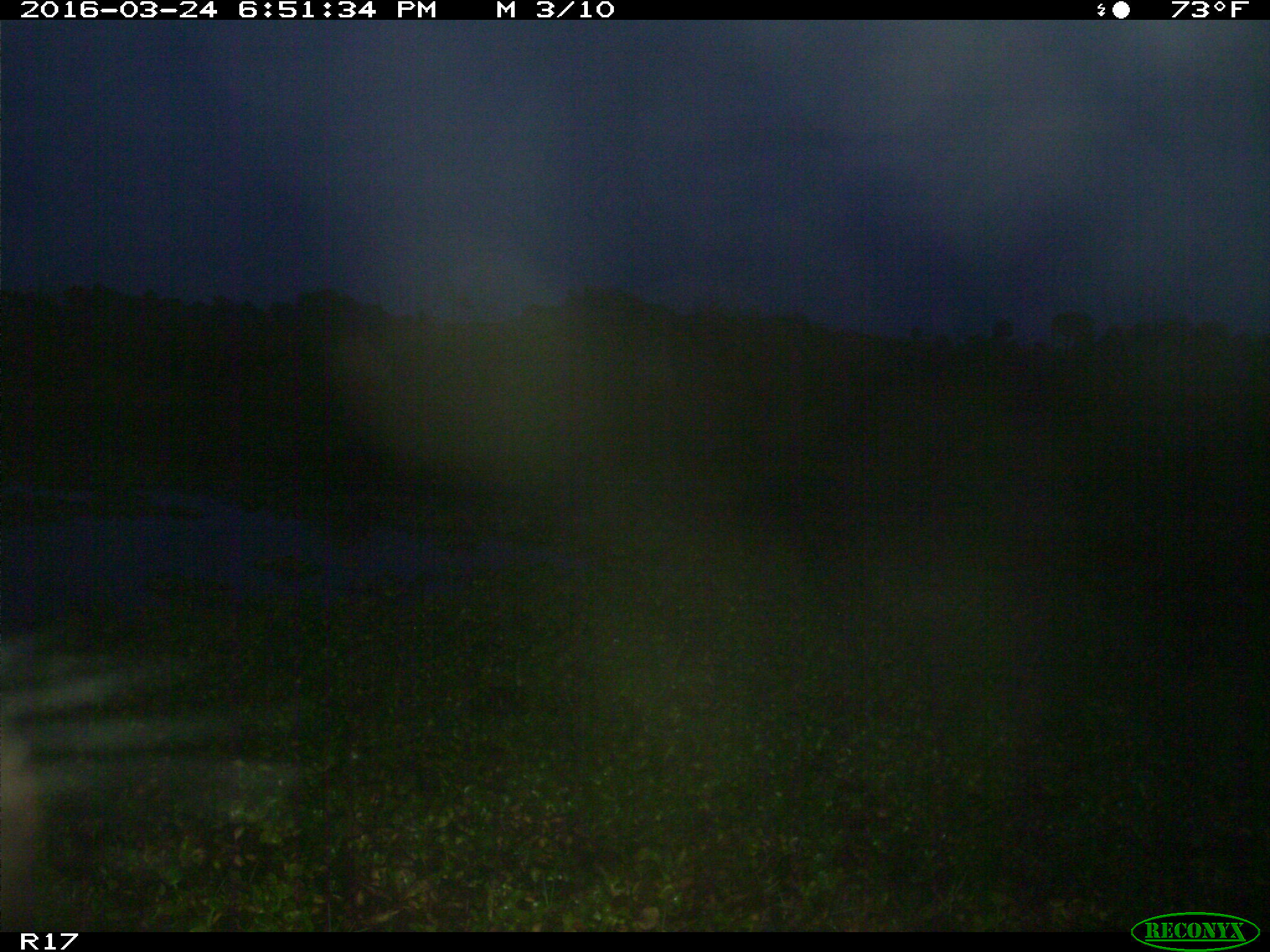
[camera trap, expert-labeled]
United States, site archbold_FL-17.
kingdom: Animalia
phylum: Chordata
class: Mammalia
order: Artiodactyla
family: Bovidae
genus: Bos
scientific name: Bos taurus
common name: domestic cow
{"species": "Bos taurus (domestic cow)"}